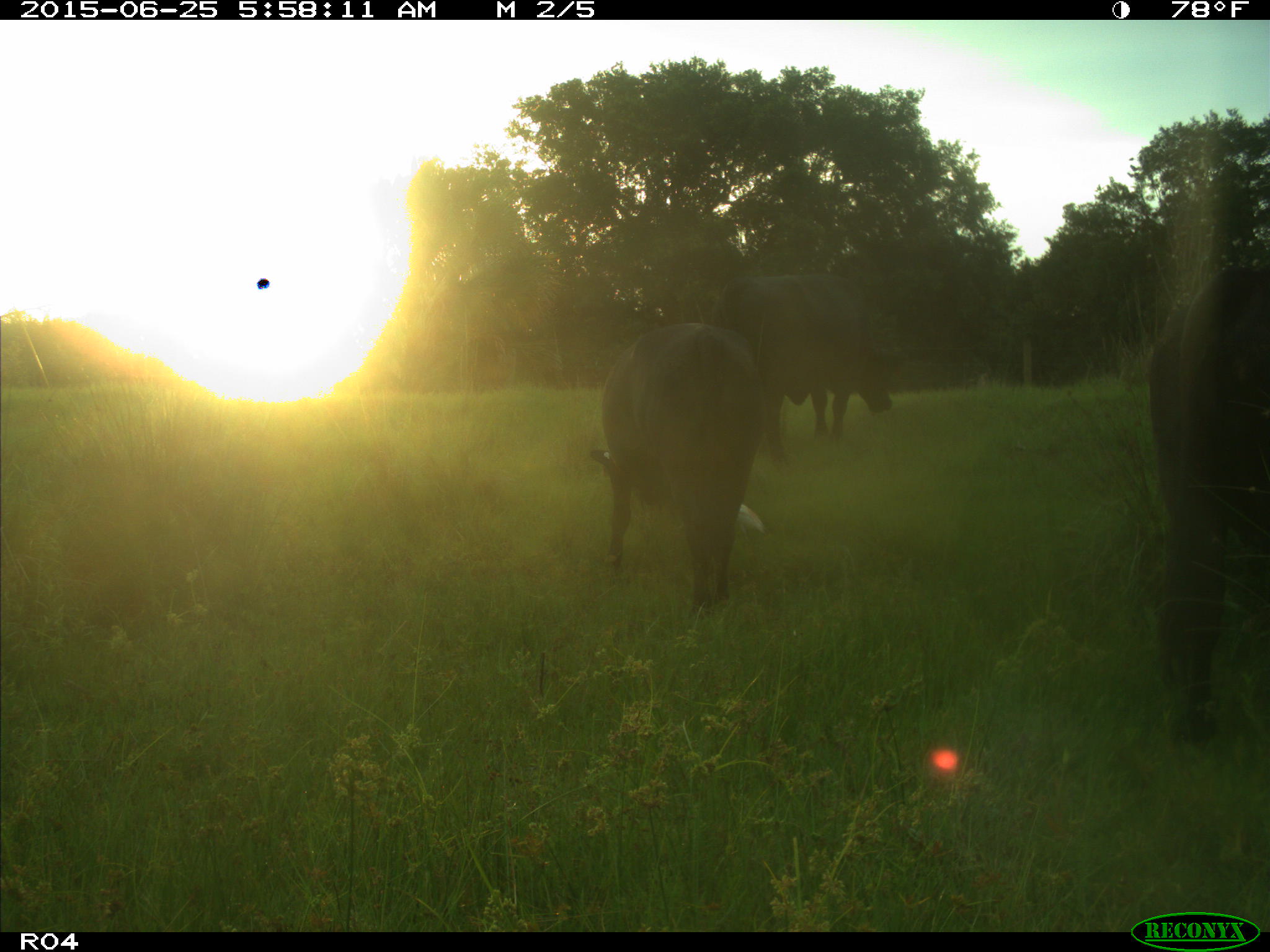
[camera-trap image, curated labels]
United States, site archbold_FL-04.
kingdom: Animalia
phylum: Chordata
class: Mammalia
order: Artiodactyla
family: Bovidae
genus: Bos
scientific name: Bos taurus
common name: domestic cow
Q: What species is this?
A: Bos taurus (domestic cow).